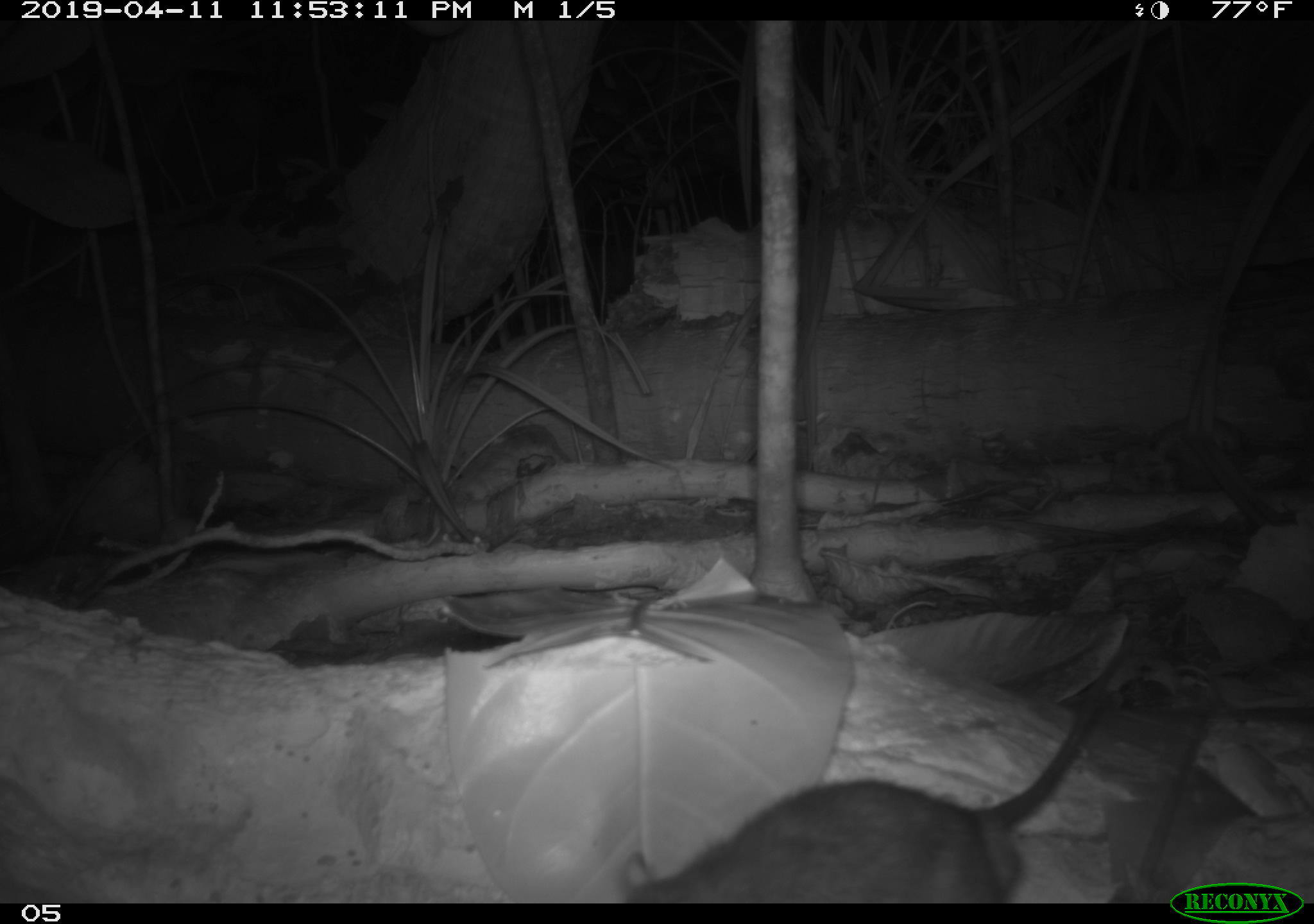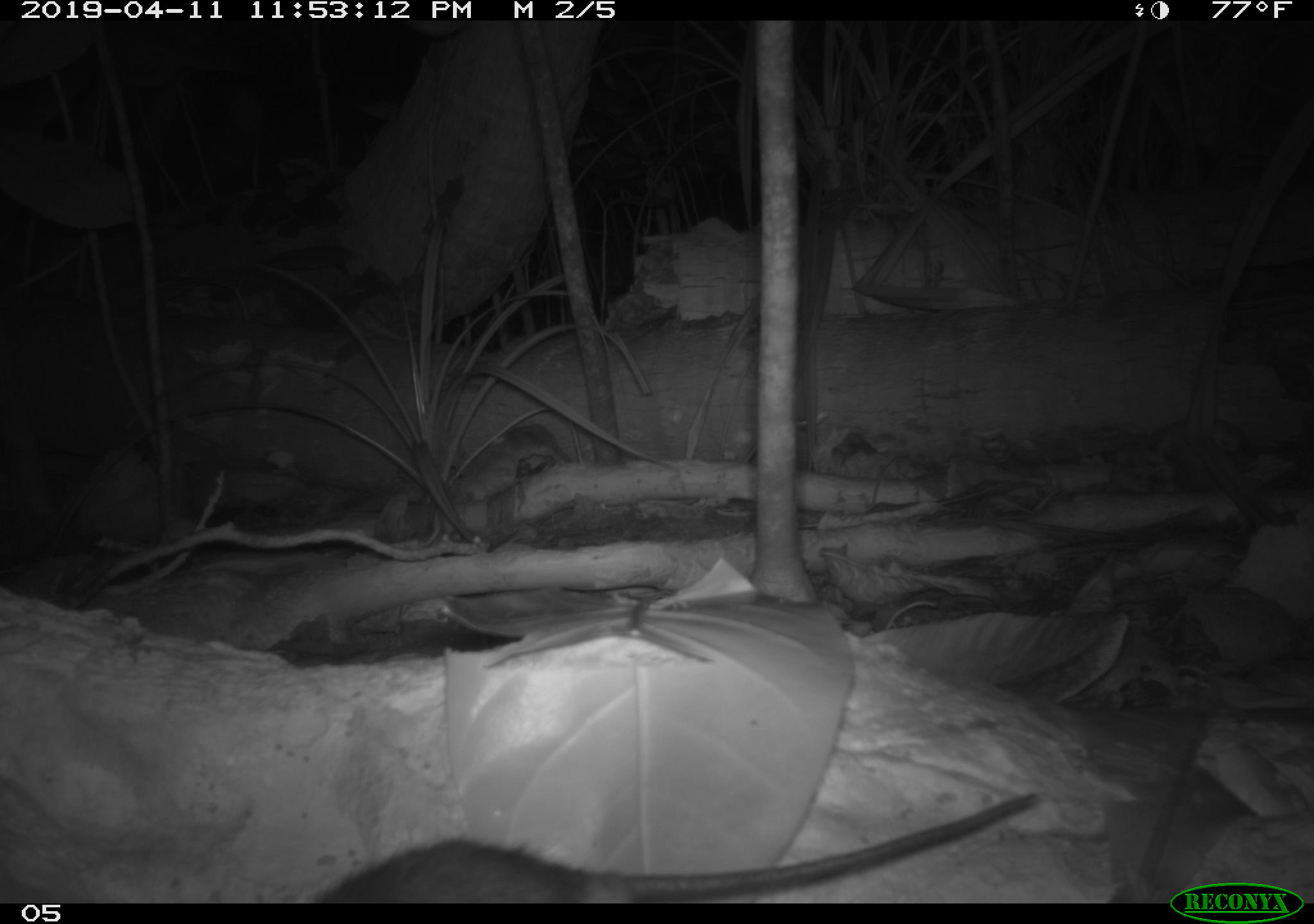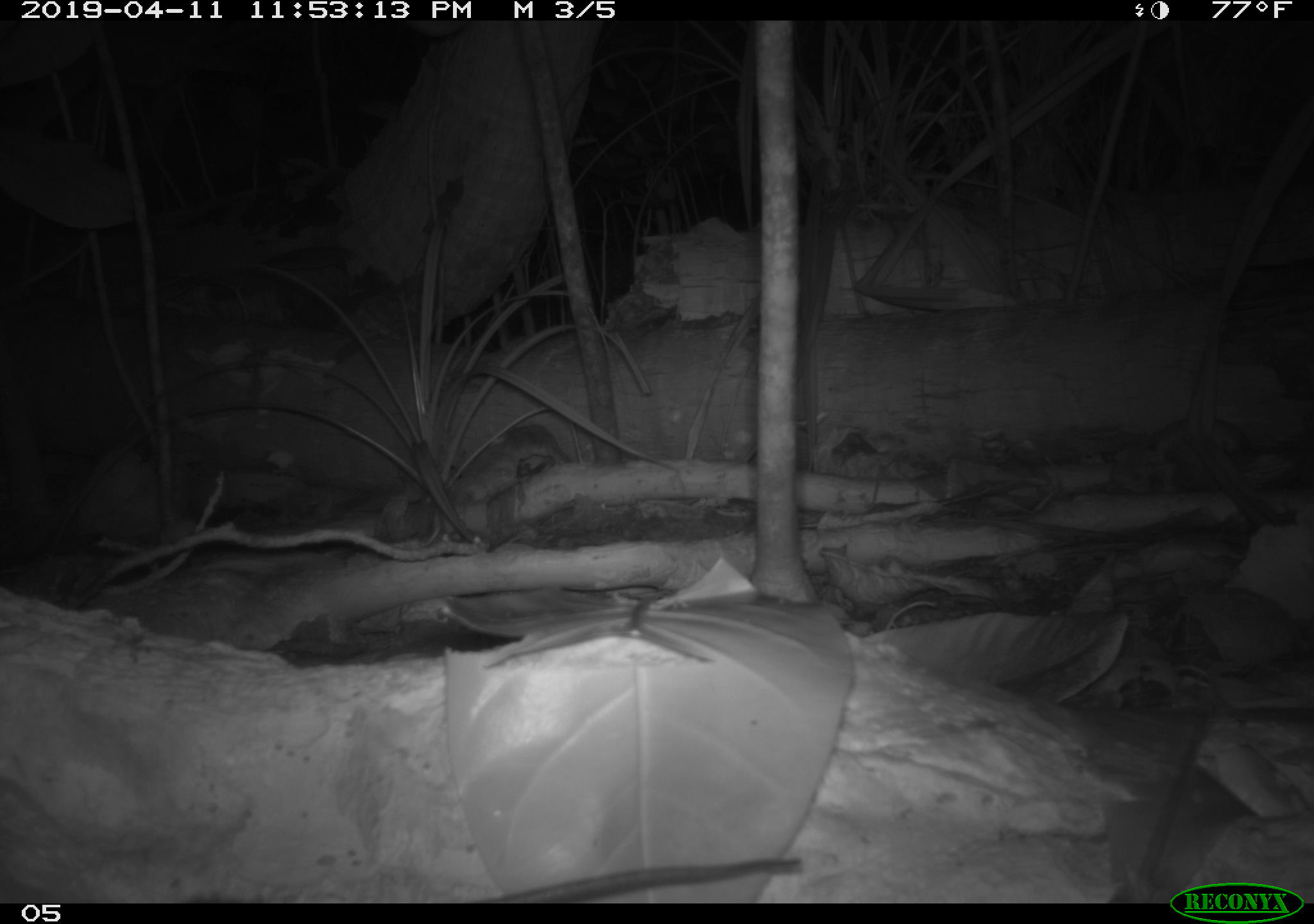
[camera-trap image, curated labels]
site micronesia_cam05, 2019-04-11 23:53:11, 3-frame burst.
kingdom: Animalia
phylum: Chordata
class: Mammalia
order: Rodentia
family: Muridae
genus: Rattus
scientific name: Rattus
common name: rat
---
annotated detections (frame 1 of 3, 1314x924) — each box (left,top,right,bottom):
rat: (601,621,1114,910)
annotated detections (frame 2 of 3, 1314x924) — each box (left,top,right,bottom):
rat: (289,794,1065,898)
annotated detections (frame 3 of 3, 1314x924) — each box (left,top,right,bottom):
rat: (501,855,807,897)